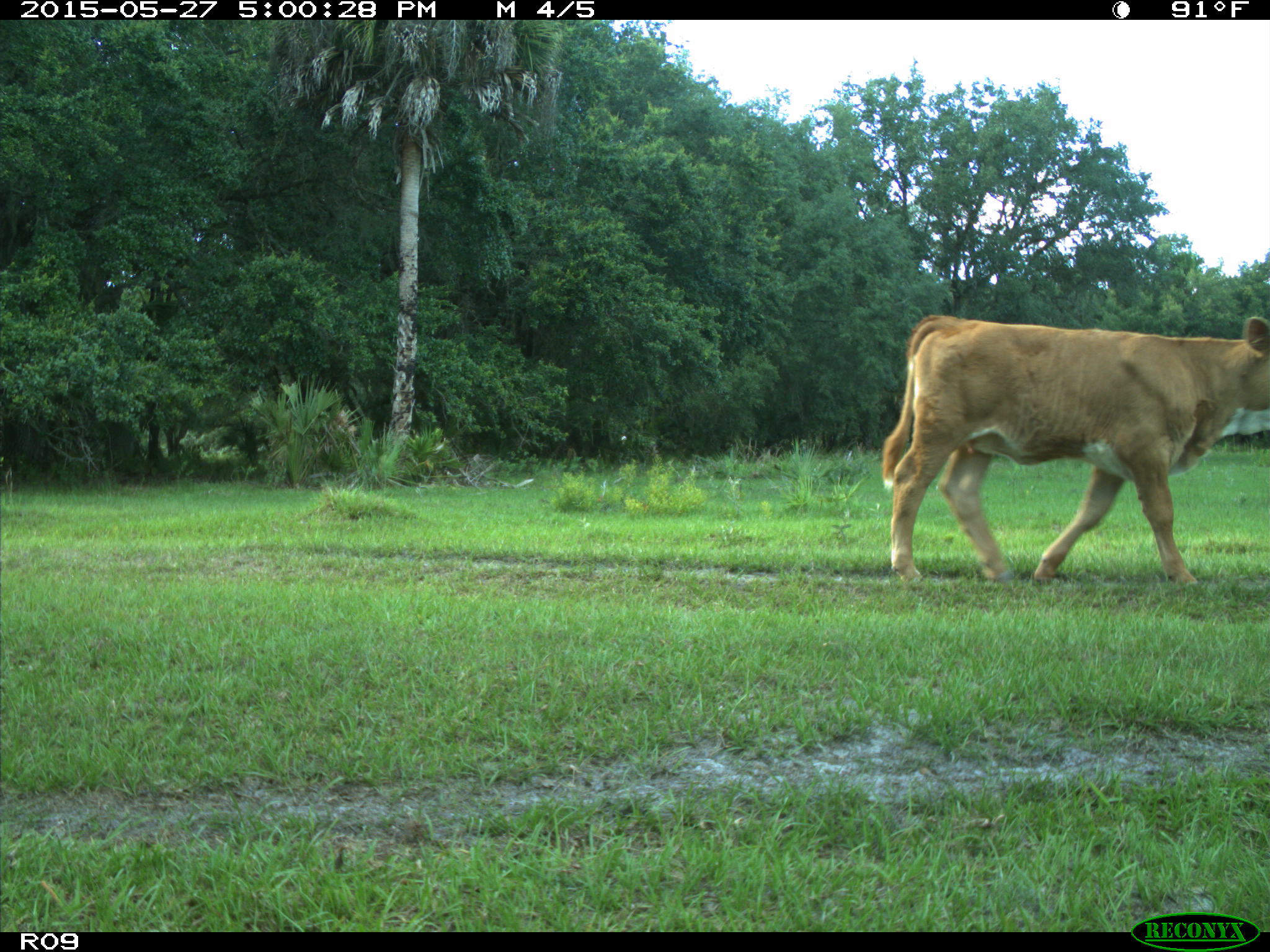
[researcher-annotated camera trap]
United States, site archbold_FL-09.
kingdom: Animalia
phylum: Chordata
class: Mammalia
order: Artiodactyla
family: Bovidae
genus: Bos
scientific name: Bos taurus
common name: domestic cow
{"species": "Bos taurus (domestic cow)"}